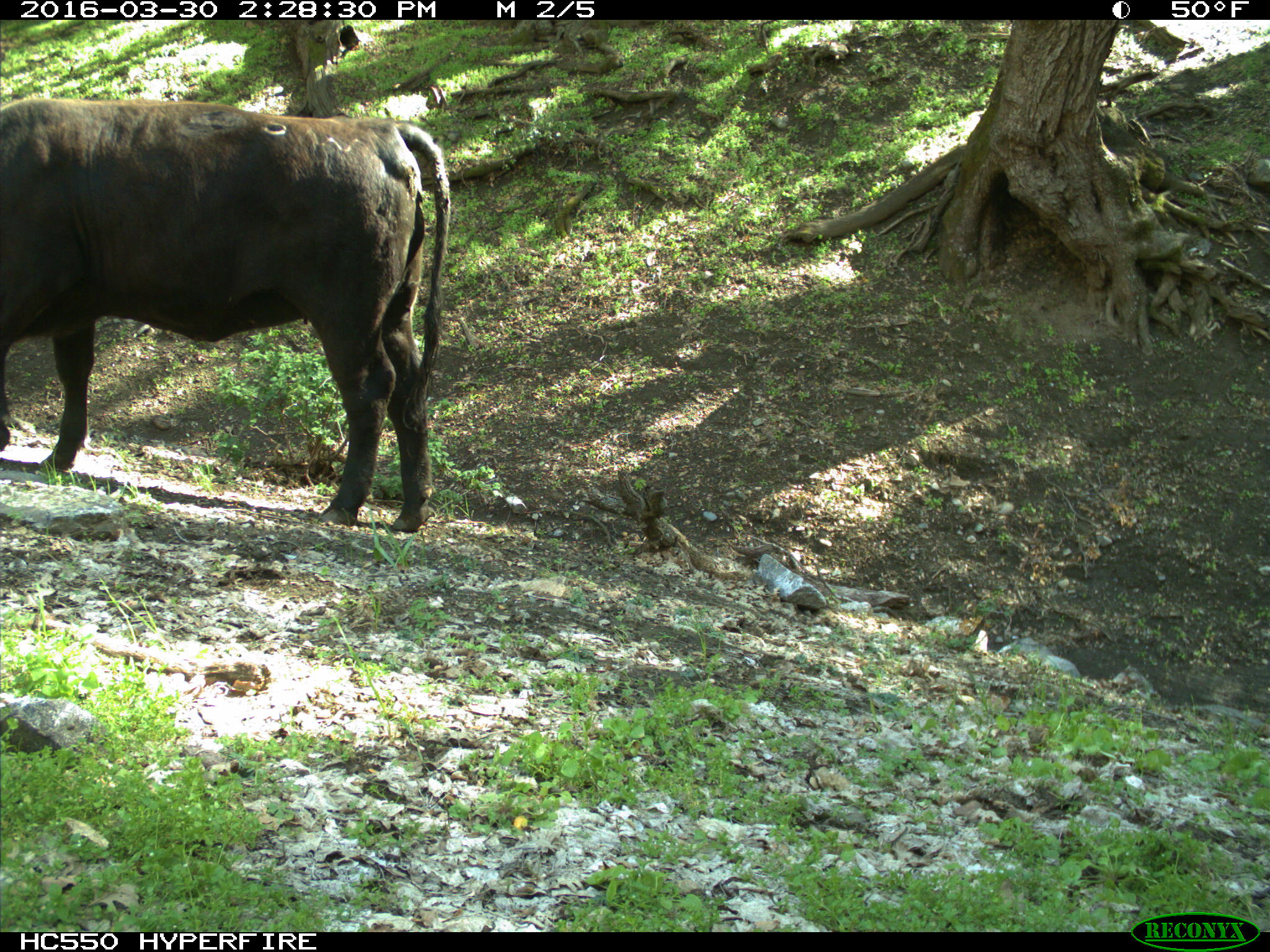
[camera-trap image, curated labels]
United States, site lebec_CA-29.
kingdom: Animalia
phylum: Chordata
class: Mammalia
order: Artiodactyla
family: Bovidae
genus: Bos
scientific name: Bos taurus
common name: domestic cow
Bos taurus (domestic cow).